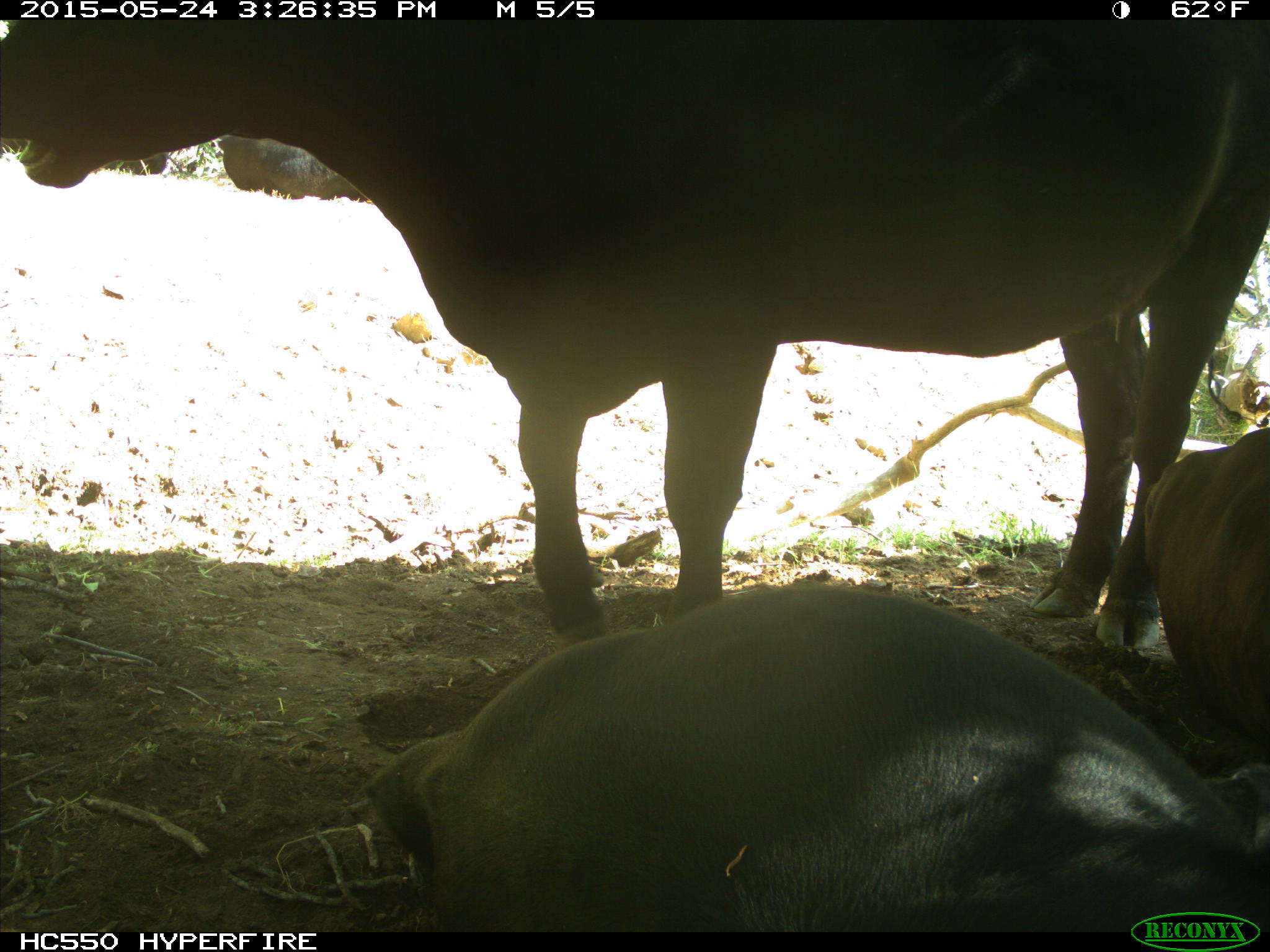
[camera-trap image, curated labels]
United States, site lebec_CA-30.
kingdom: Animalia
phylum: Chordata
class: Mammalia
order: Artiodactyla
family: Bovidae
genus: Bos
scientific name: Bos taurus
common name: domestic cow